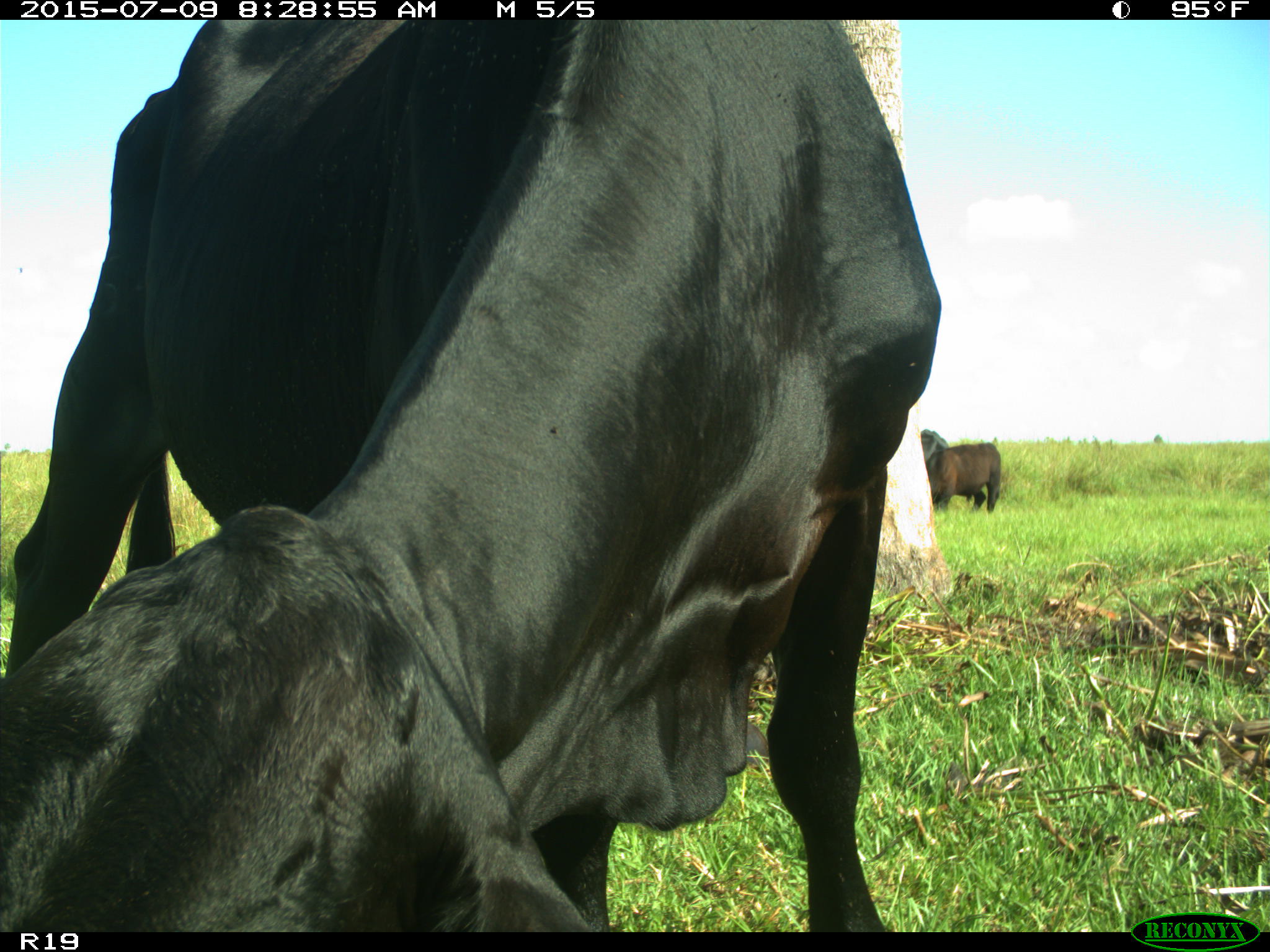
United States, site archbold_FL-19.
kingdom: Animalia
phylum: Chordata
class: Mammalia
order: Artiodactyla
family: Bovidae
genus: Bos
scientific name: Bos taurus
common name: domestic cow